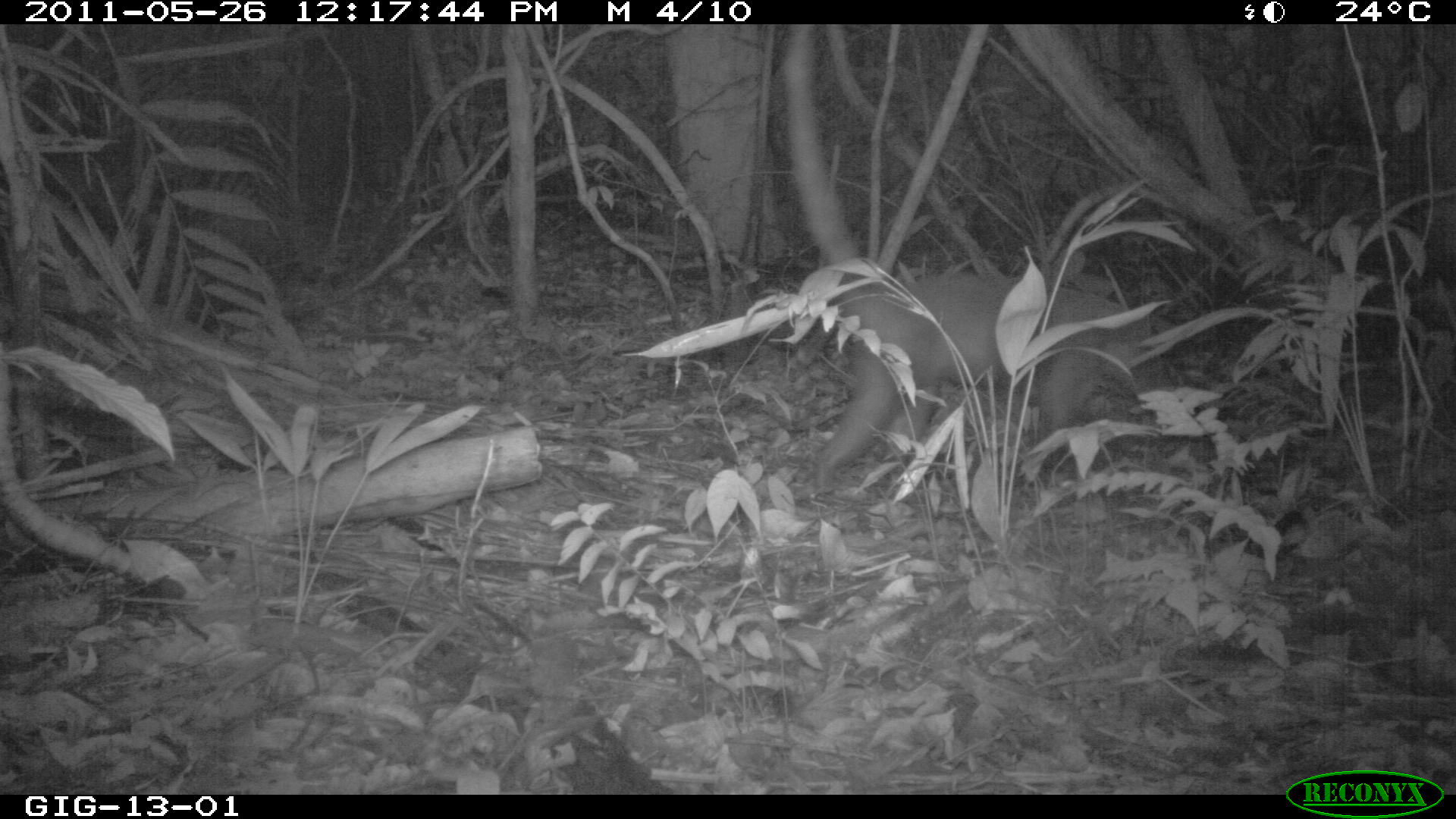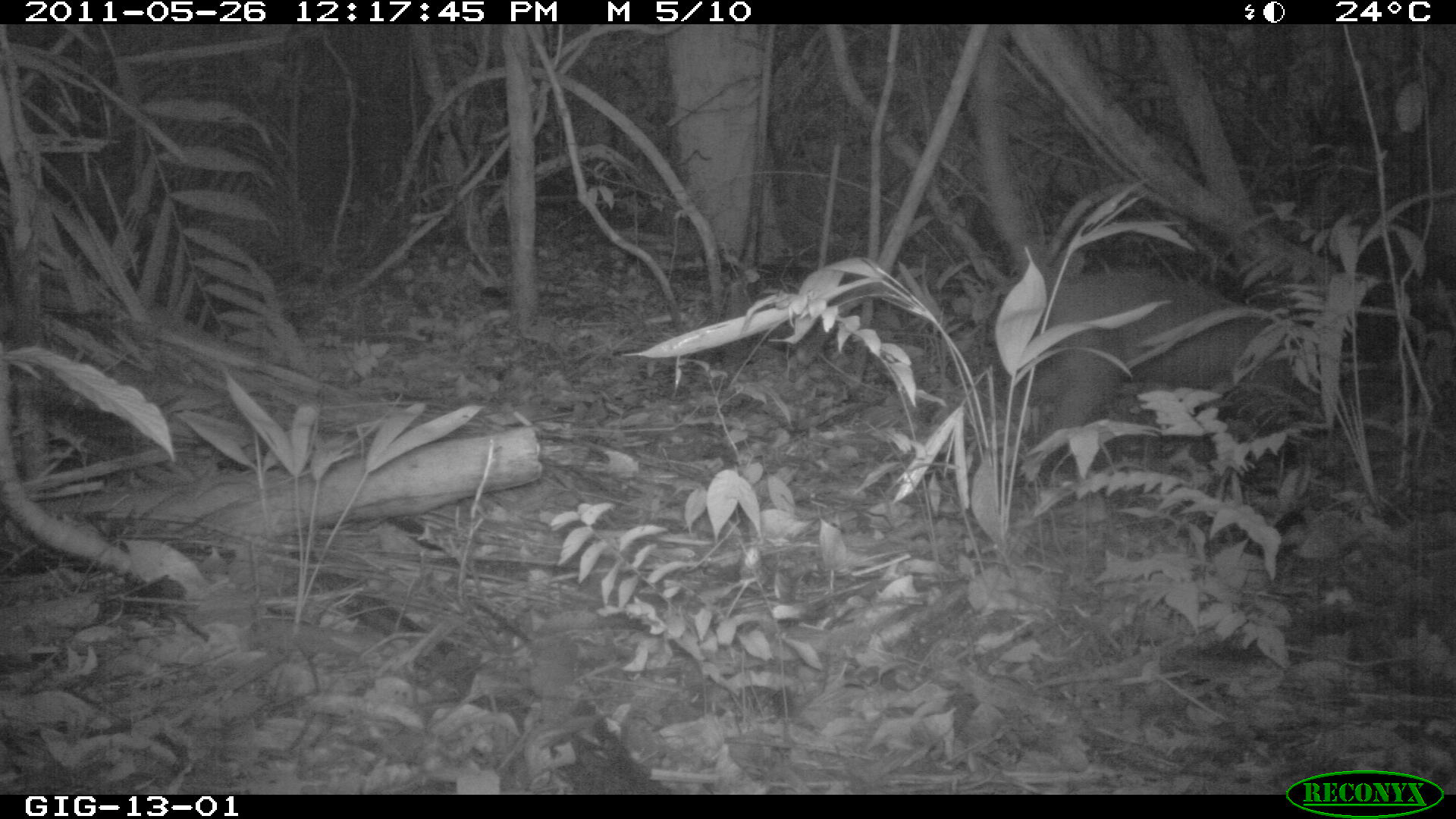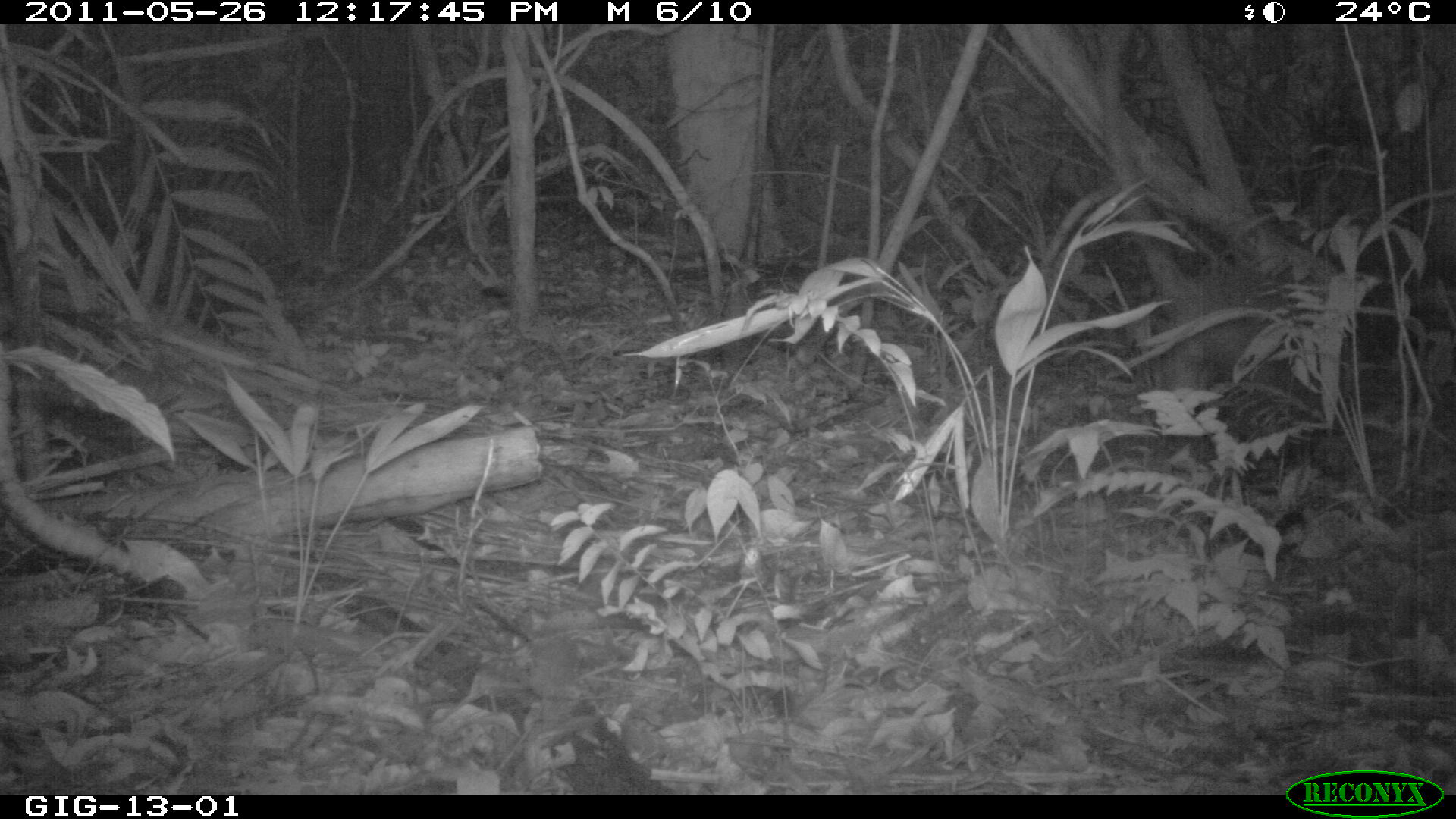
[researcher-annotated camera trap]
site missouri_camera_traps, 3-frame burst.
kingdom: Animalia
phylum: Chordata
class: Mammalia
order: Carnivora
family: Procyonidae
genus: Nasua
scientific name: Nasua narica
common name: white-nosed coati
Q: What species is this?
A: White-nosed coati (Nasua narica).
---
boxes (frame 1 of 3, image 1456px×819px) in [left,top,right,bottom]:
white-nosed coati: [799,260,1167,485]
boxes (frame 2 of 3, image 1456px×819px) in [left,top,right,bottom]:
white-nosed coati: [962,33,1302,457]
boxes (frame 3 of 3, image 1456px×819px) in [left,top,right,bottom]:
white-nosed coati: [1094,33,1350,393]